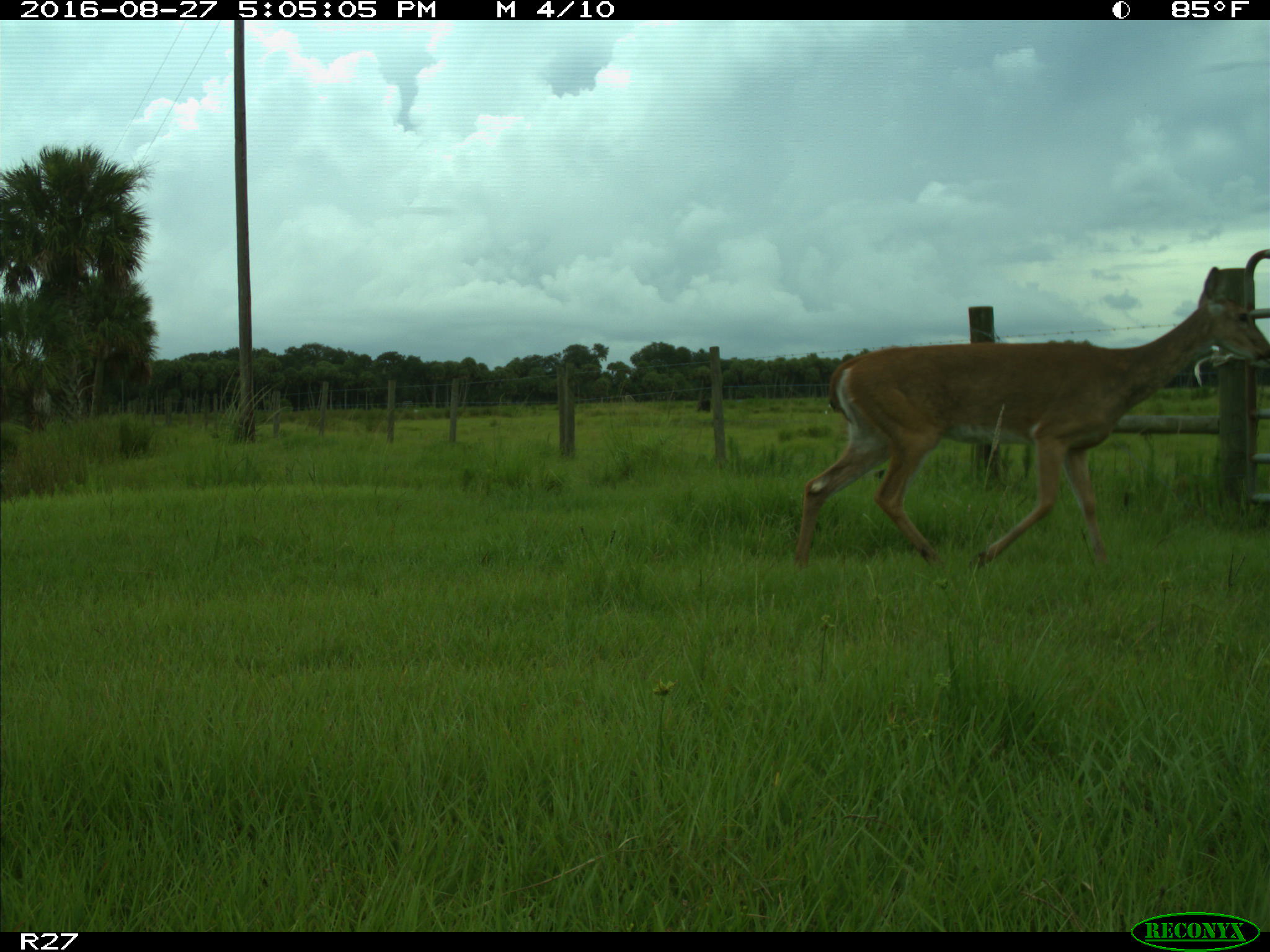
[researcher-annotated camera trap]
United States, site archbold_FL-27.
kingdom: Animalia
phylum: Chordata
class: Mammalia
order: Artiodactyla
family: Cervidae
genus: Odocoileus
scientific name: Odocoileus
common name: deer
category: unidentified deer